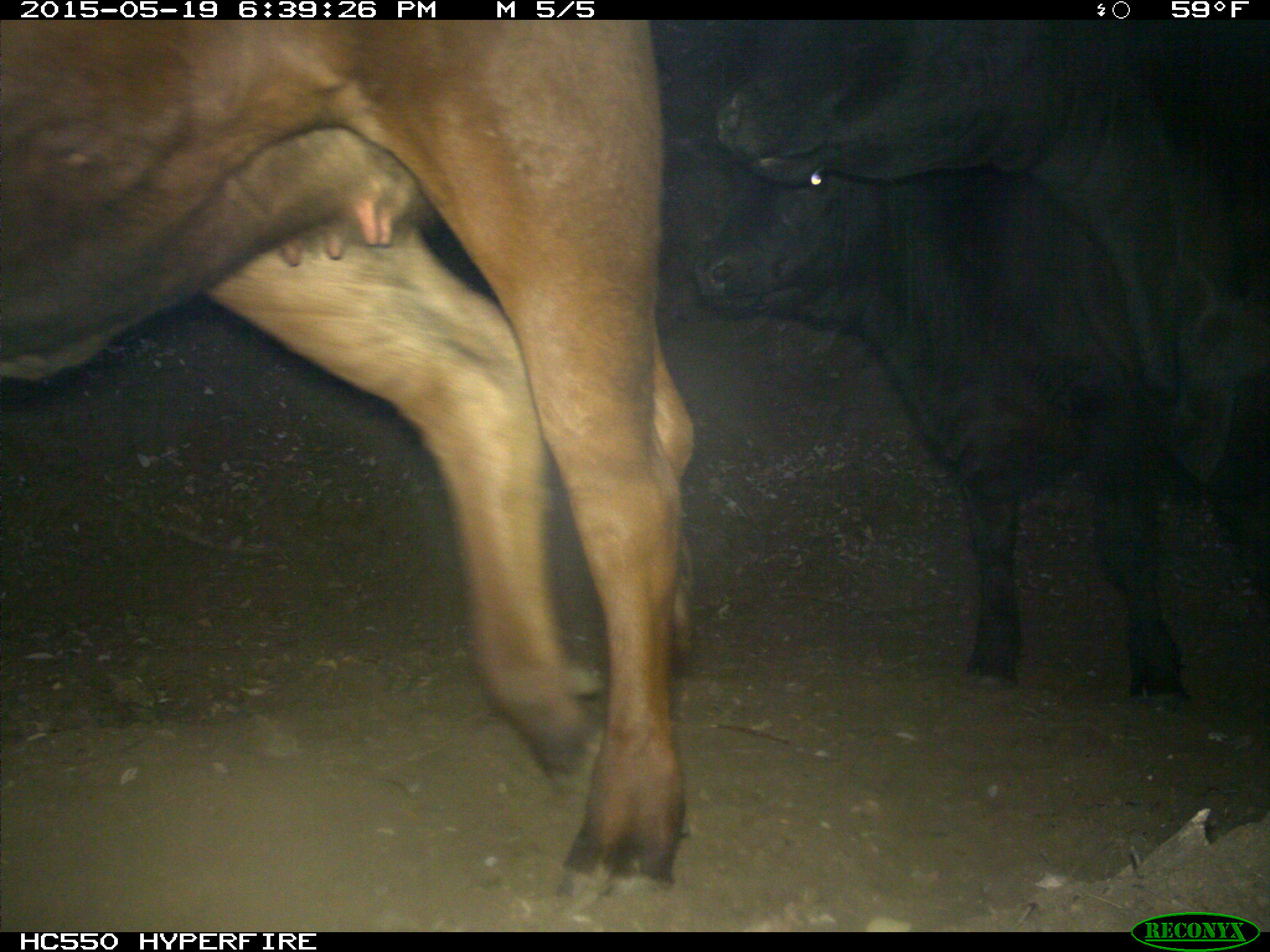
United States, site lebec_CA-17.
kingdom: Animalia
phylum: Chordata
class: Mammalia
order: Artiodactyla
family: Bovidae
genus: Bos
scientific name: Bos taurus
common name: domestic cow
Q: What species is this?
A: Bos taurus (domestic cow).